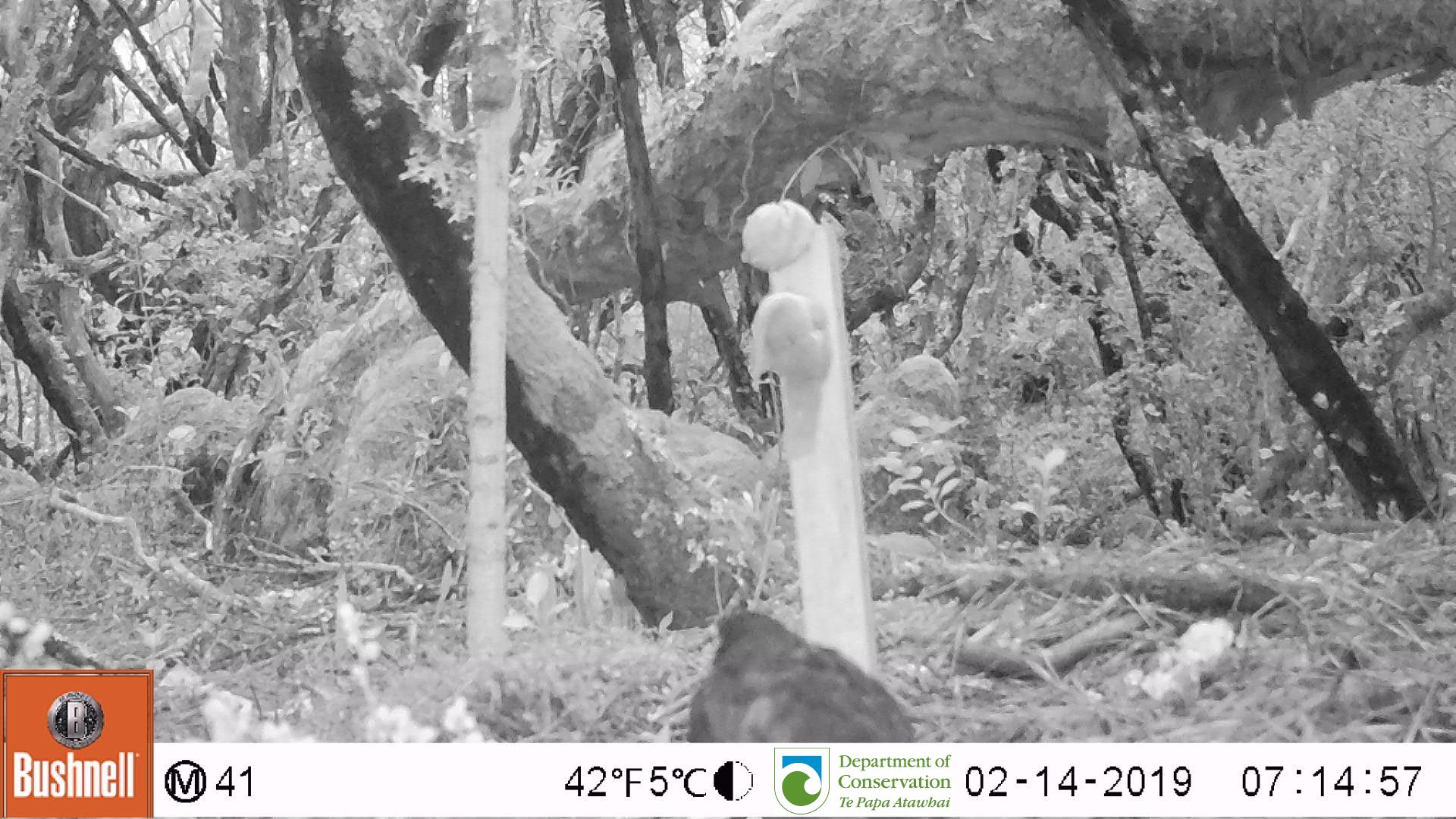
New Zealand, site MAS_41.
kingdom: Animalia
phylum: Chordata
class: Aves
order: Passeriformes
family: Turdidae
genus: Turdus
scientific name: Turdus merula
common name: eurasian blackbird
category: blackbird